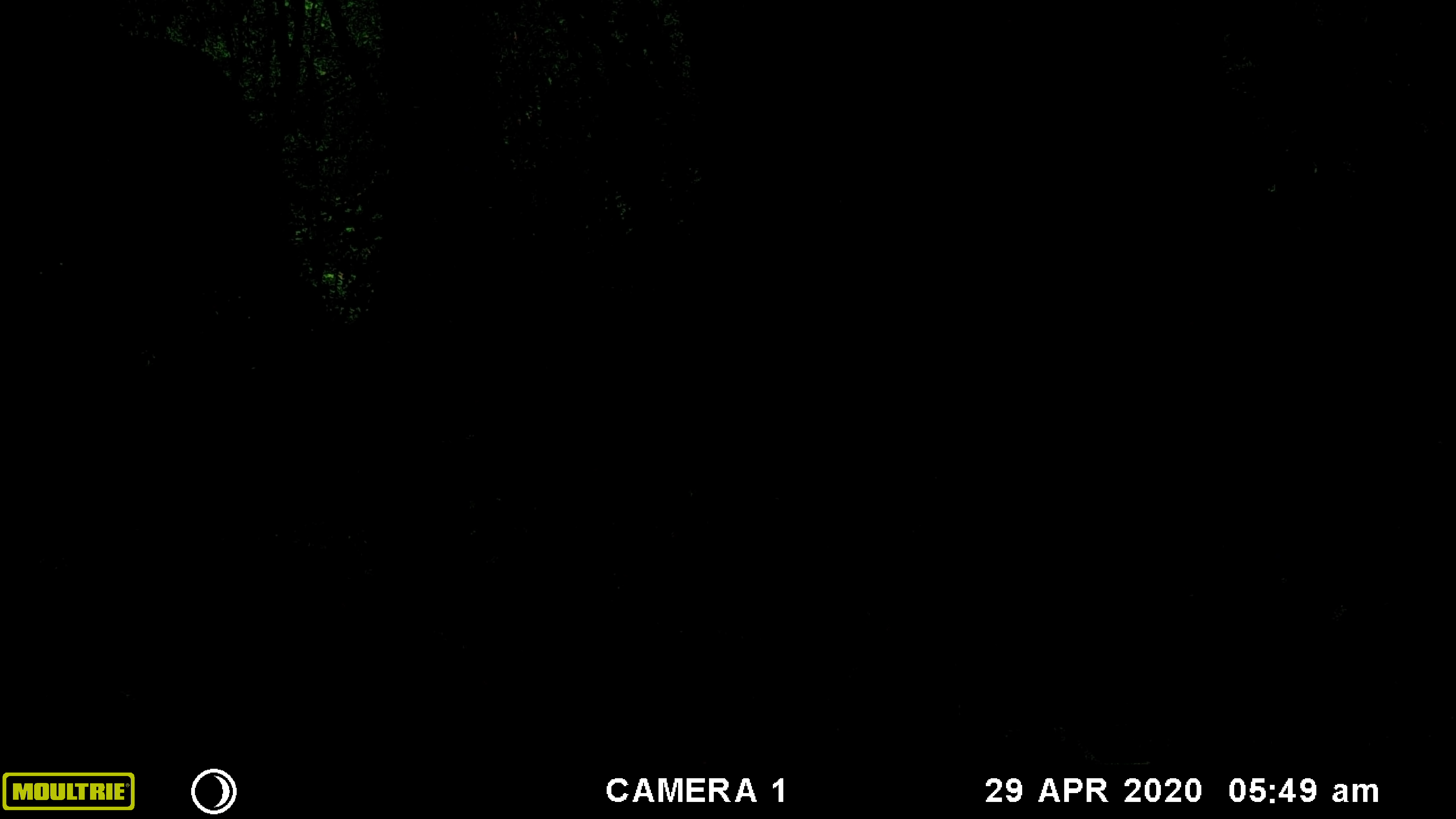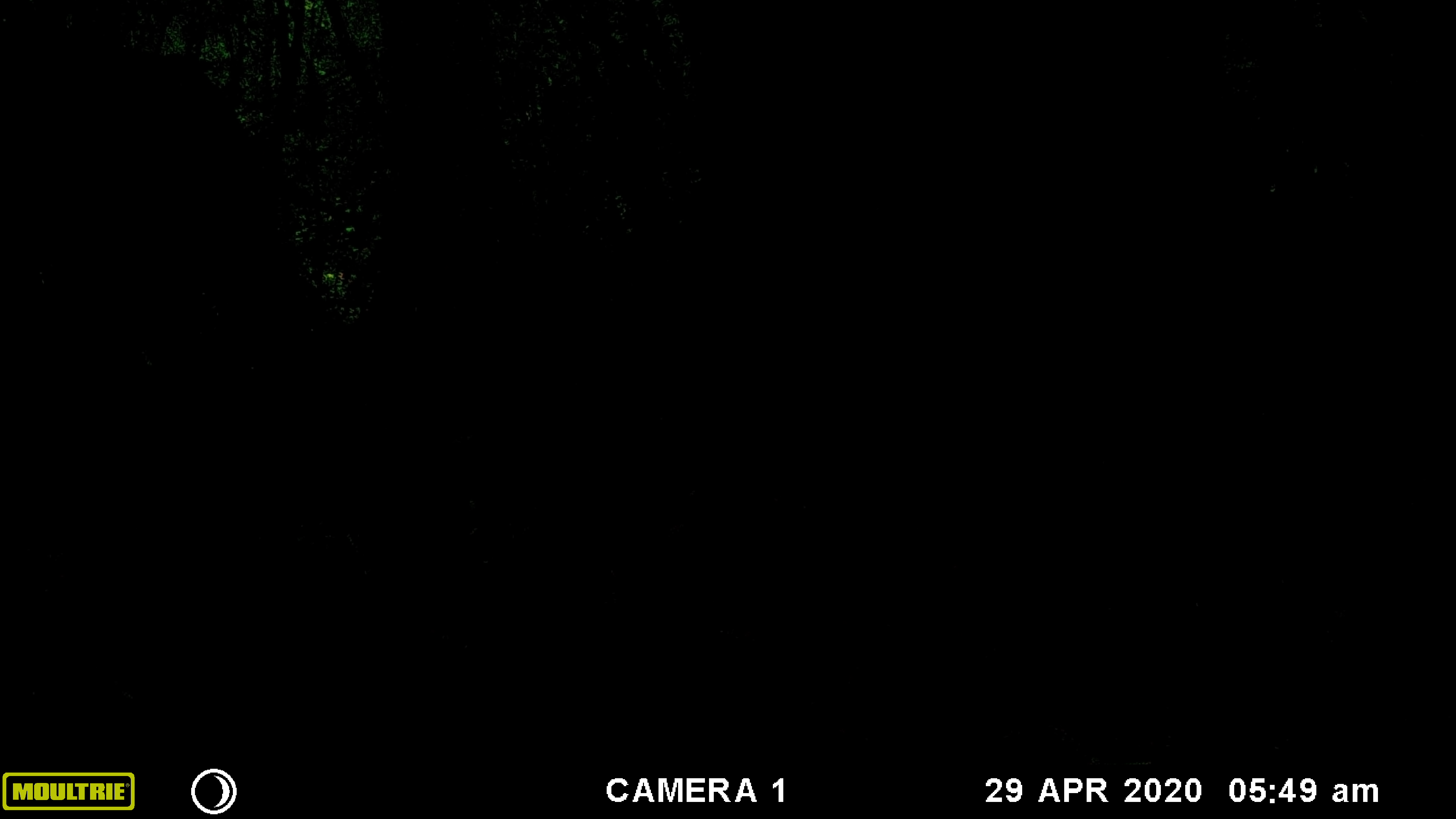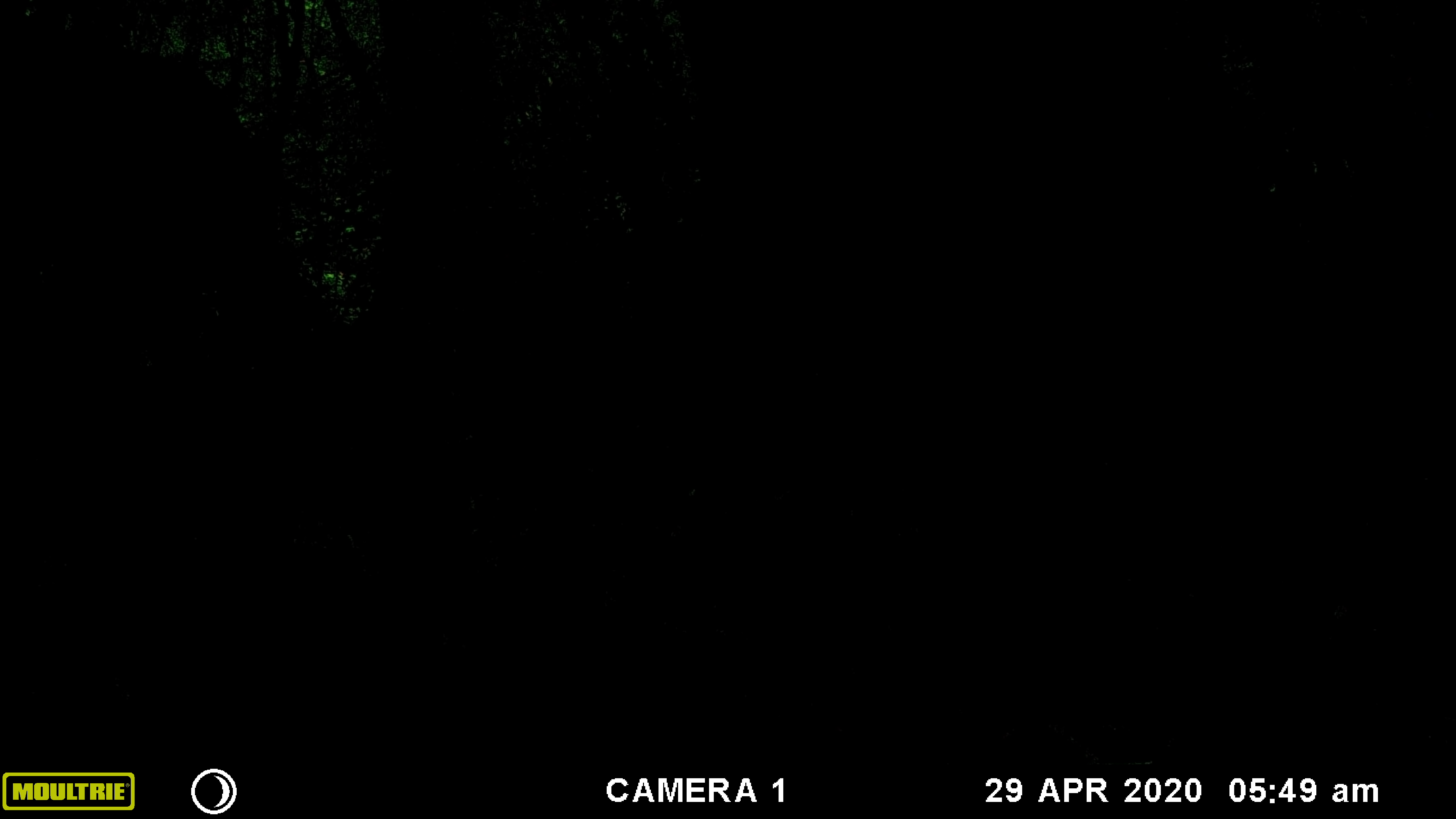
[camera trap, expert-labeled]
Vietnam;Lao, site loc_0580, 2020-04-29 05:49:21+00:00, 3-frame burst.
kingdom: Animalia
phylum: Chordata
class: Mammalia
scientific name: Laurasiatheria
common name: ungulate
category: unidentified ungulates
Unidentified ungulates (ungulate) (Laurasiatheria). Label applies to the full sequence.